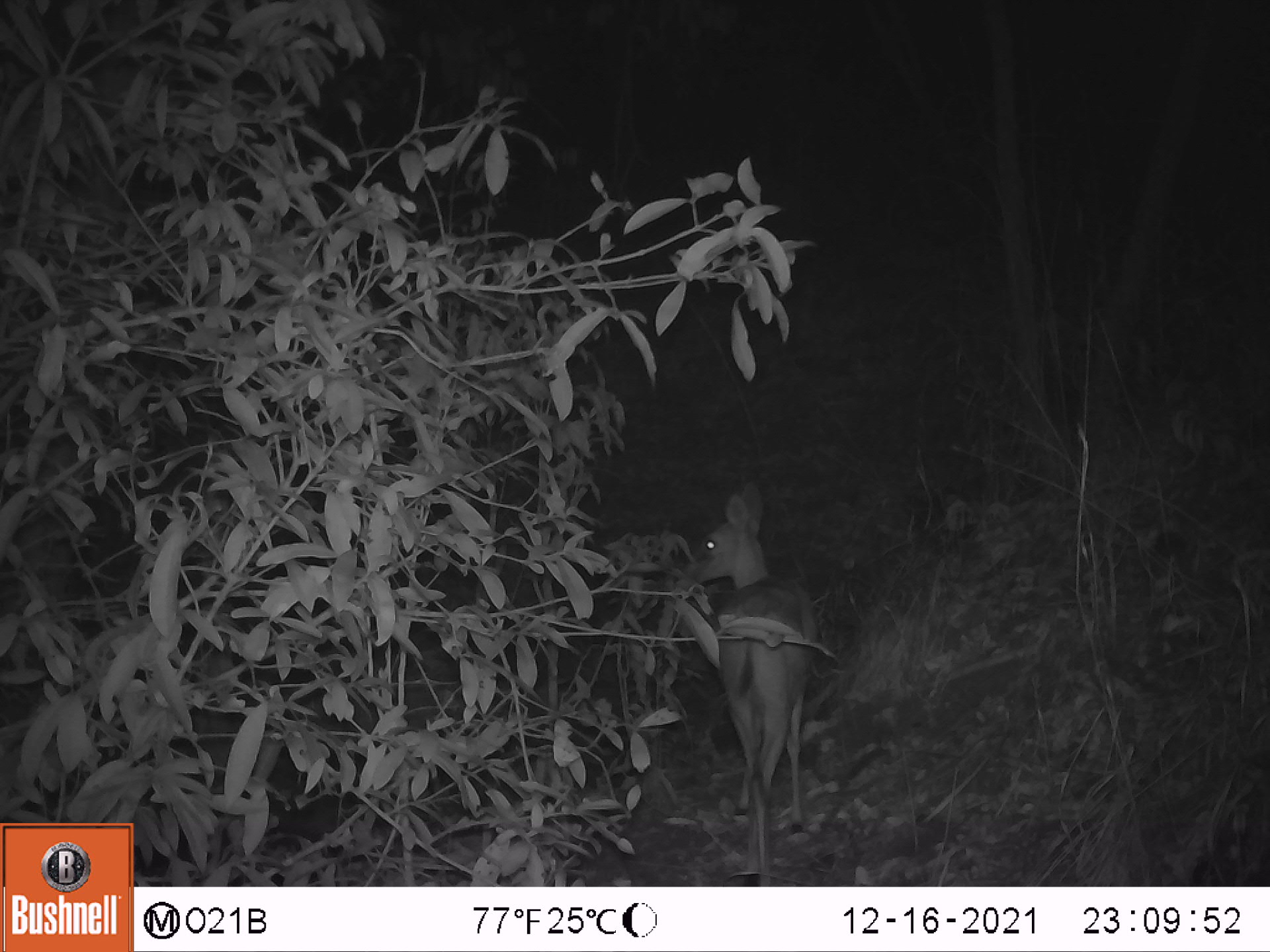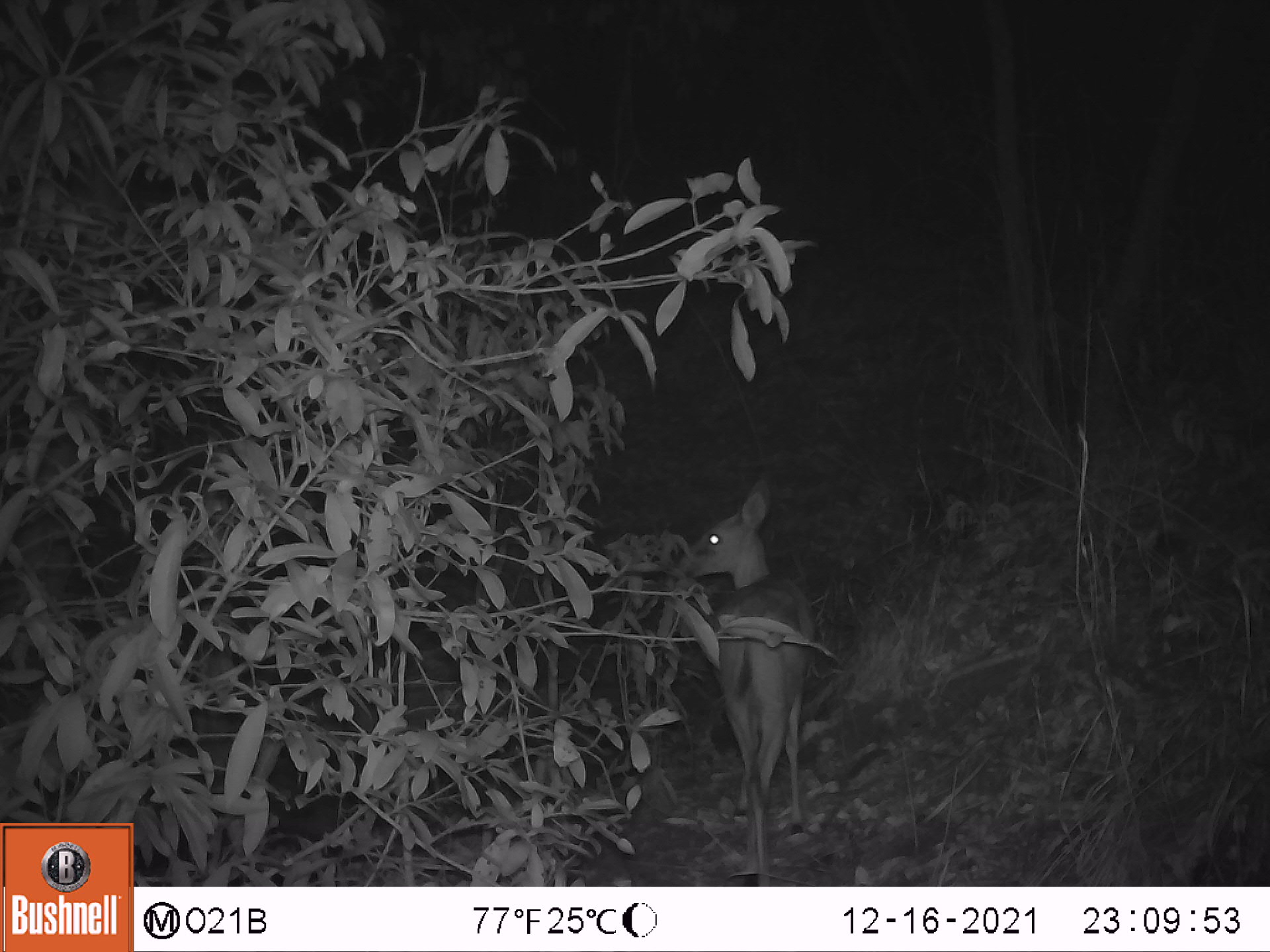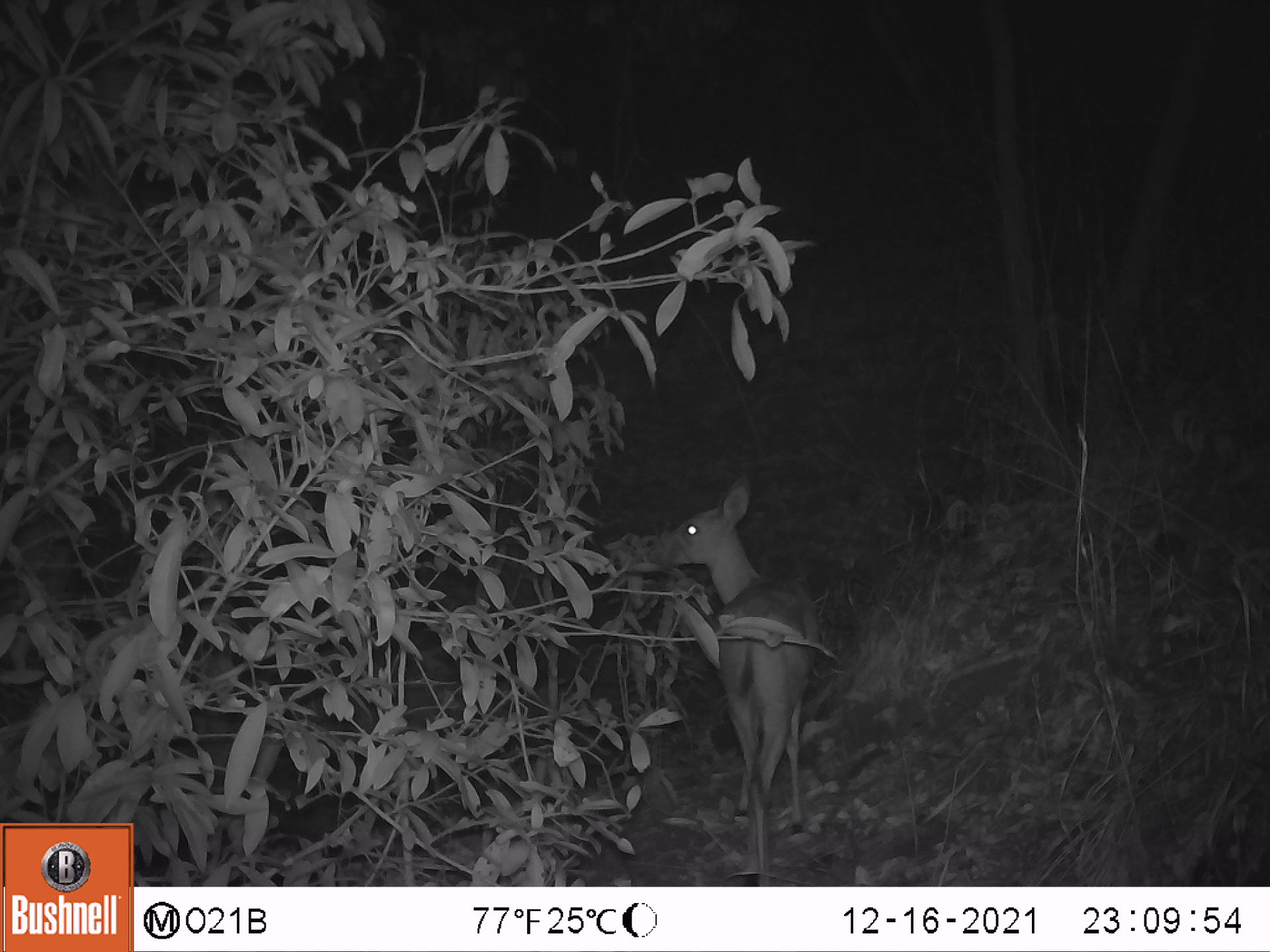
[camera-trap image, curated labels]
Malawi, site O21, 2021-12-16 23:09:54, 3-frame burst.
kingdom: Animalia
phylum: Chordata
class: Mammalia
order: Artiodactyla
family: Bovidae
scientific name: Antilopinae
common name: small antelope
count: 1